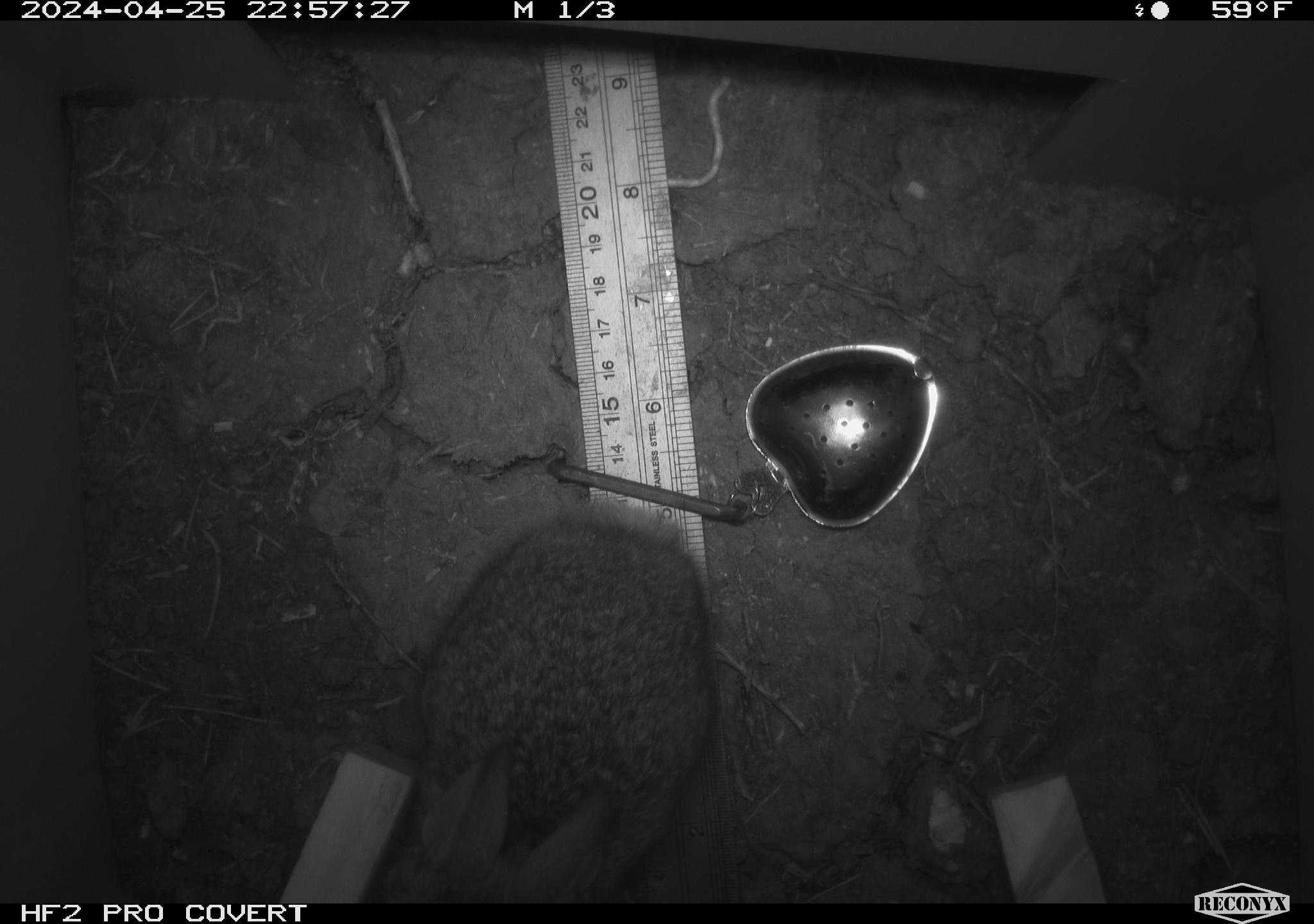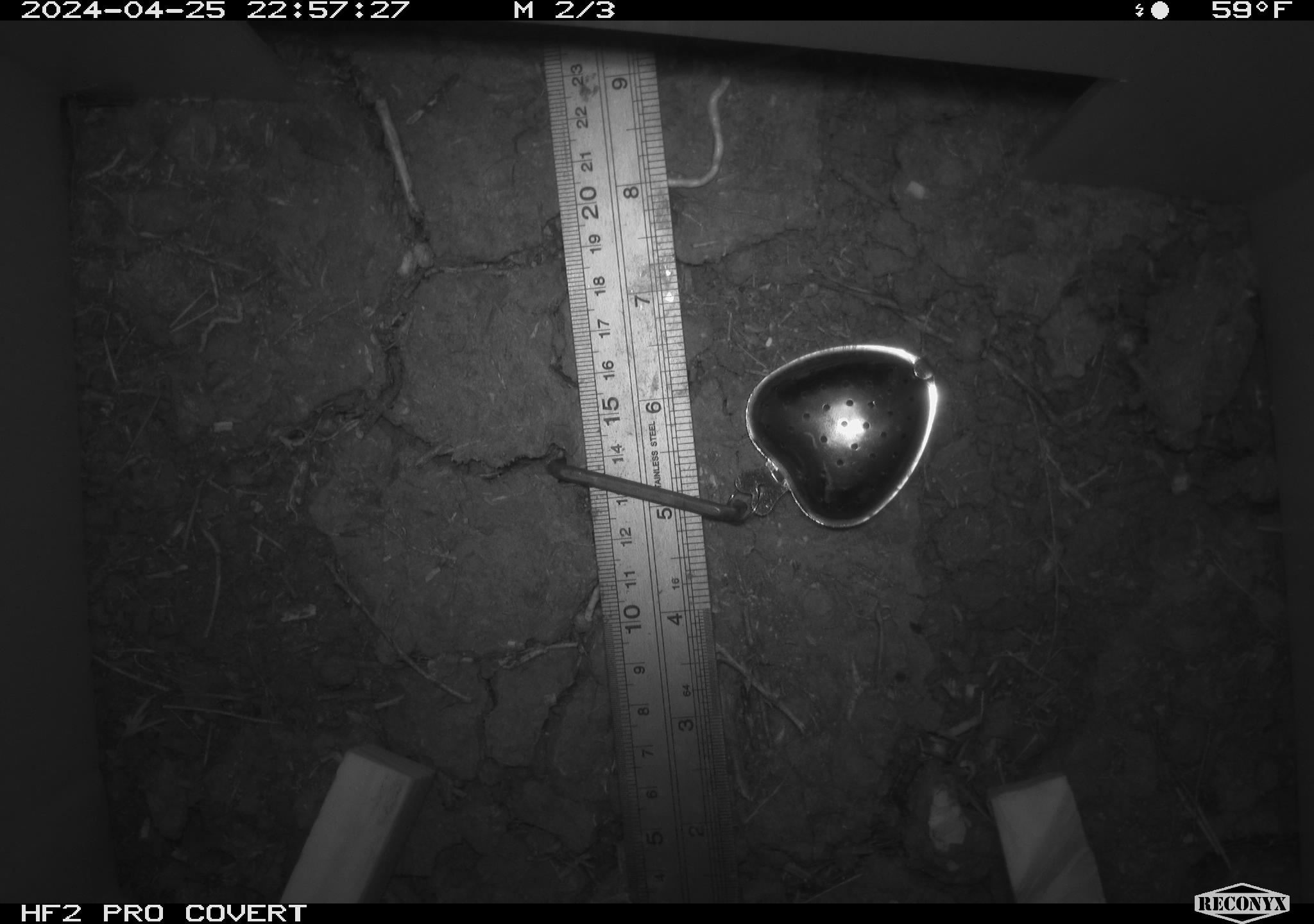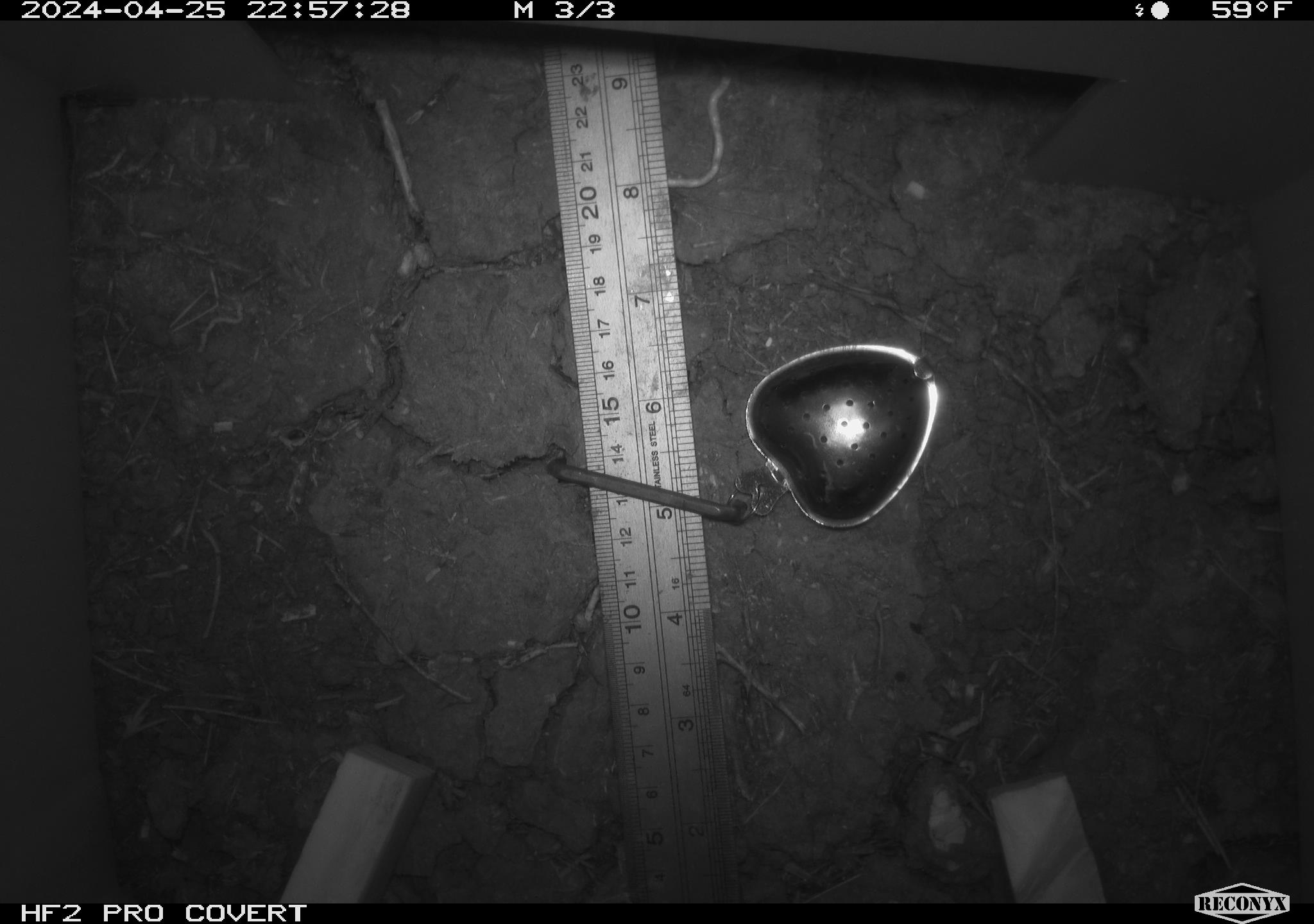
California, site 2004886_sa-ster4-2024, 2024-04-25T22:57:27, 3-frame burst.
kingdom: Animalia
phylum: Chordata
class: Mammalia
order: Lagomorpha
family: Leporidae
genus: Sylvilagus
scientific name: Sylvilagus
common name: cottontail rabbits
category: sylvilagus species